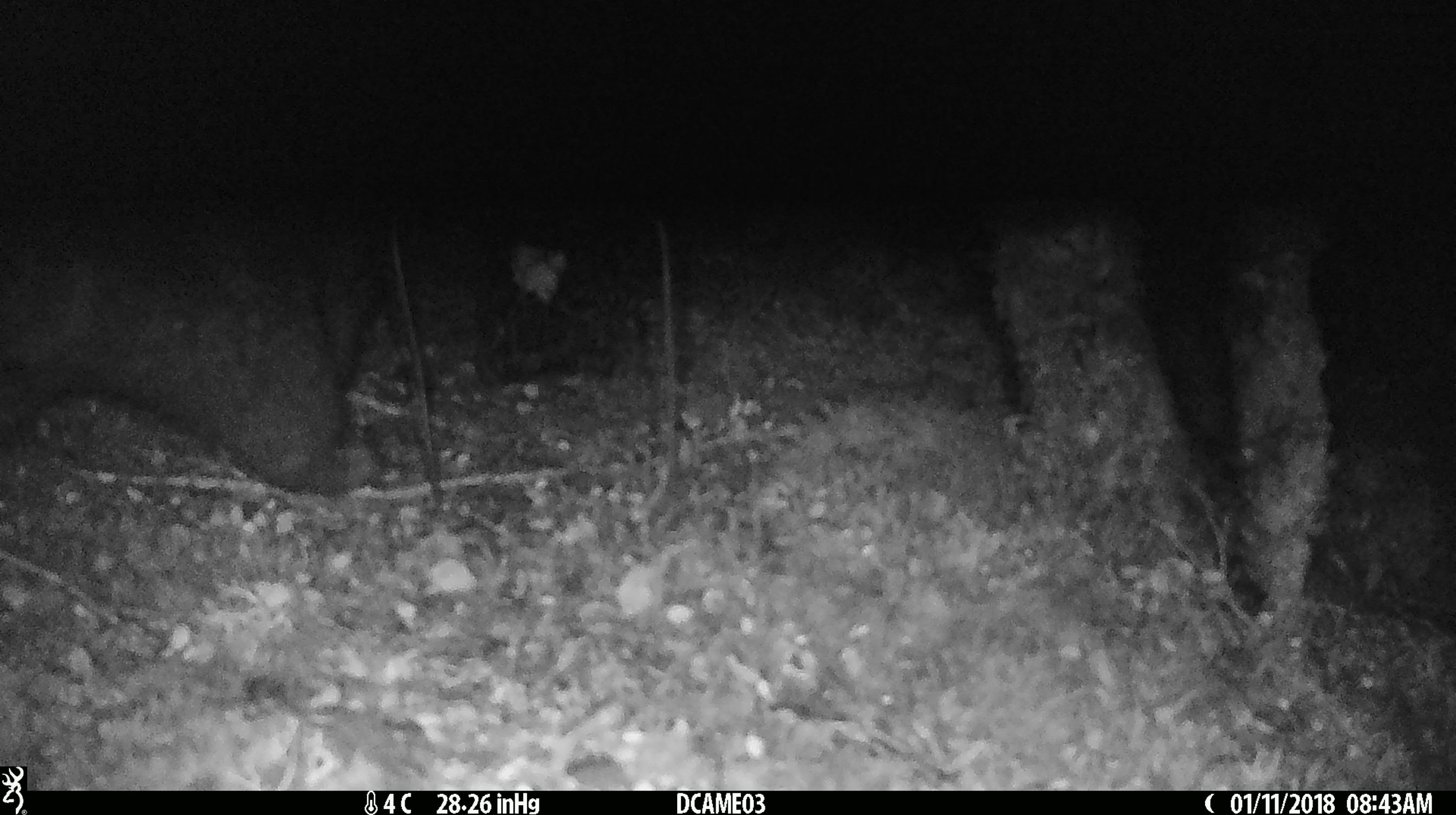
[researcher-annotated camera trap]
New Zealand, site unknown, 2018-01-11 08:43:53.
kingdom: Animalia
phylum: Chordata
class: Mammalia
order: Diprotodontia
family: Phalangeridae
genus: Trichosurus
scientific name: Trichosurus vulpecula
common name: common brushtail possum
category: possum